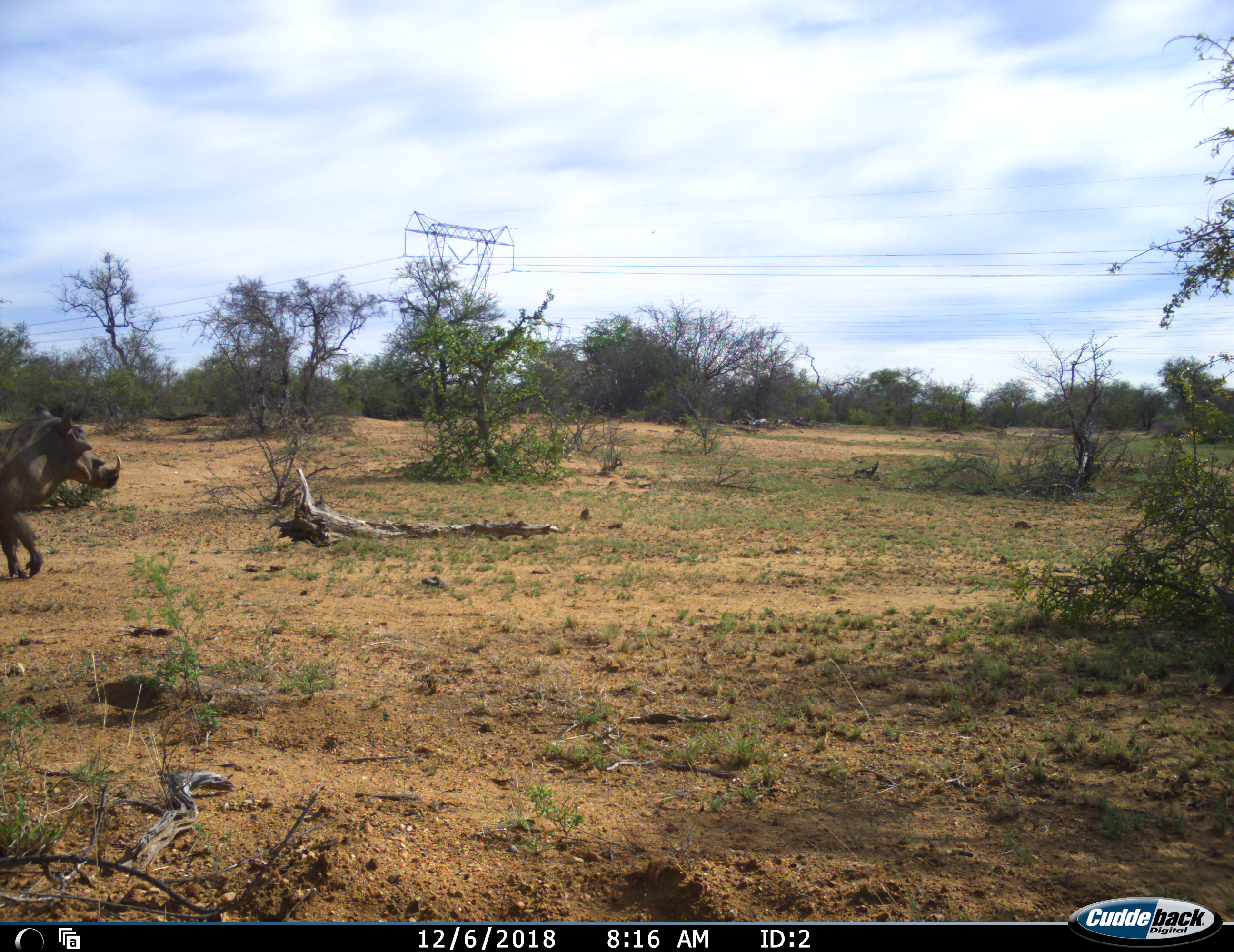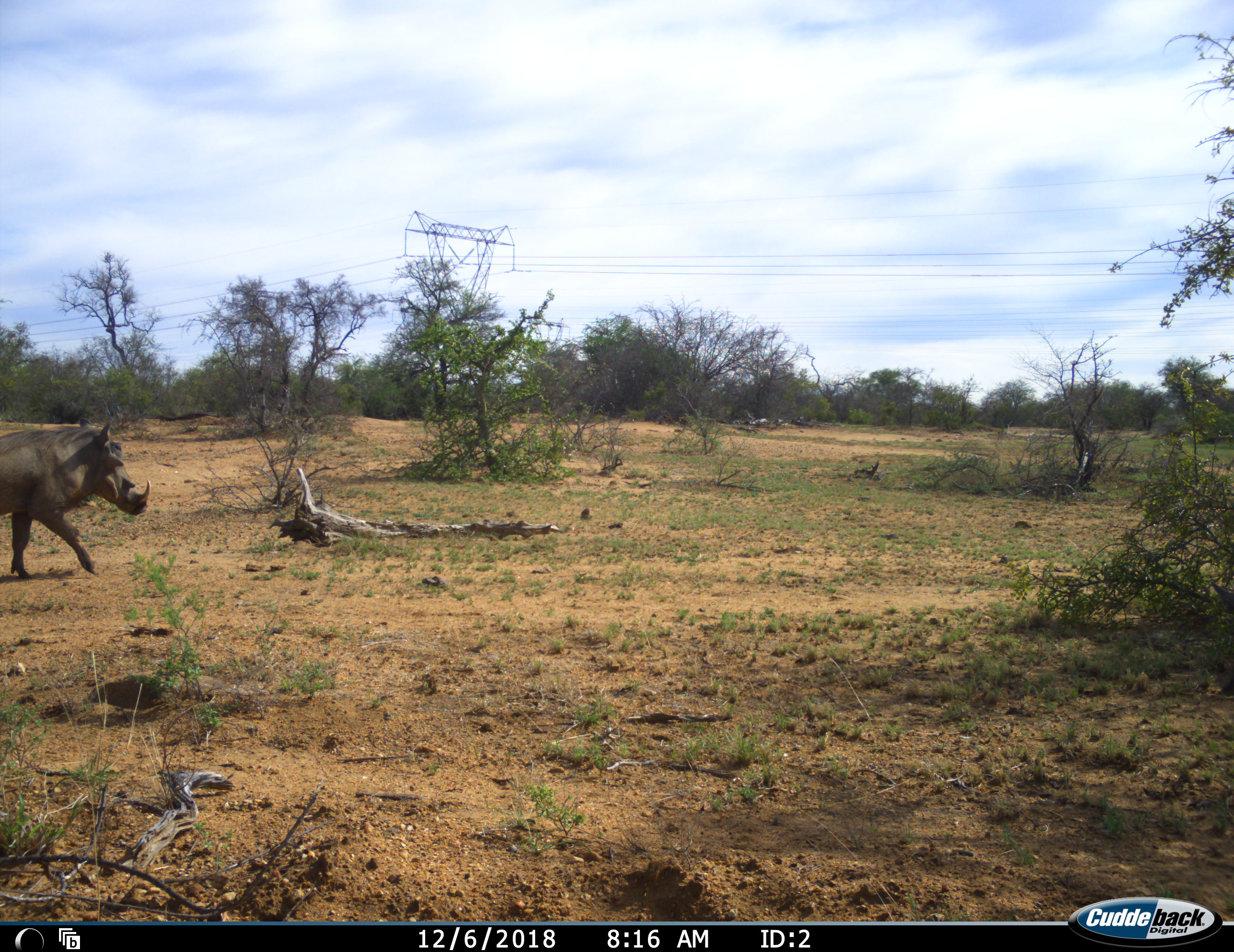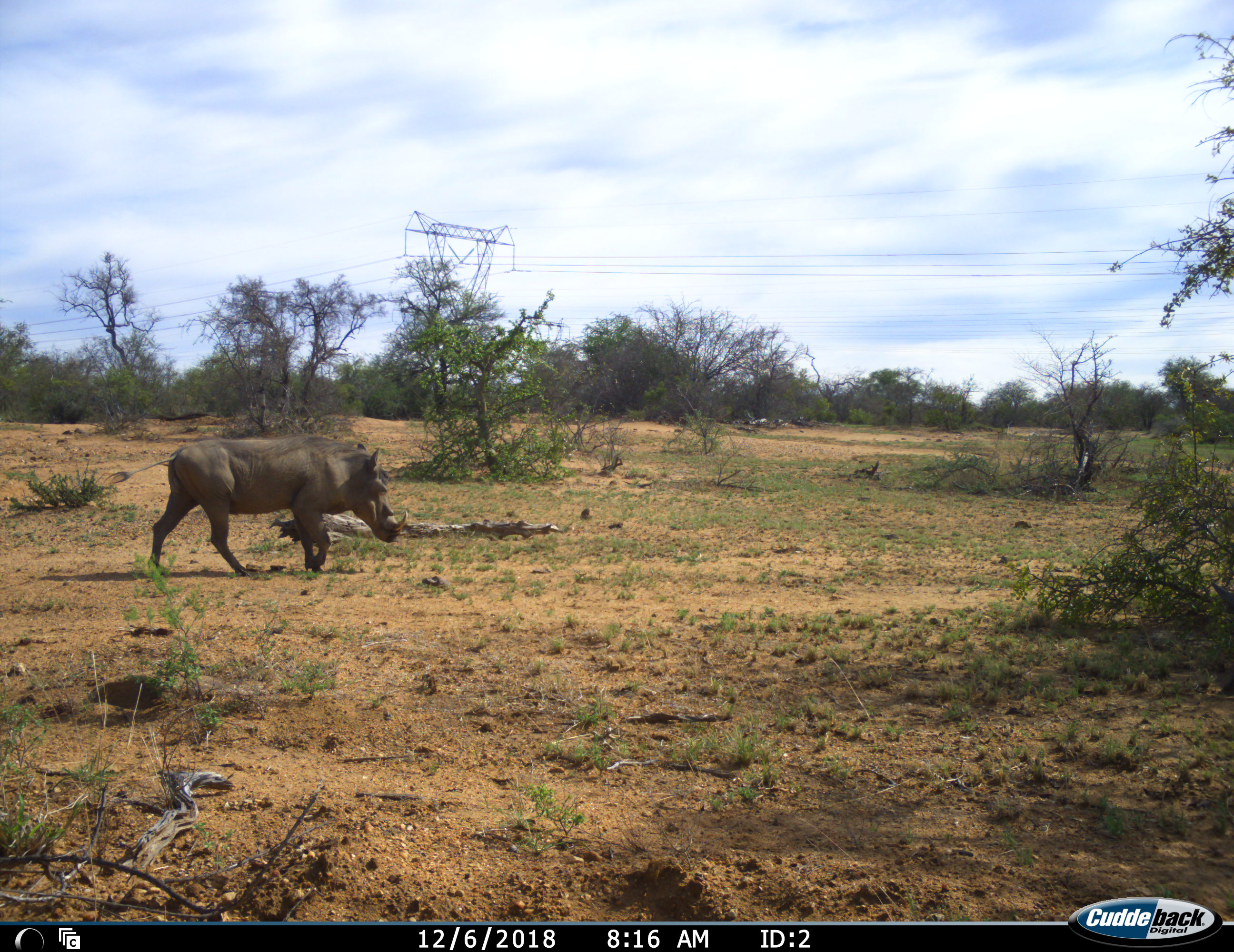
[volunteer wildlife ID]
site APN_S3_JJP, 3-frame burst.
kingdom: Animalia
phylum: Chordata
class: Mammalia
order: Artiodactyla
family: Suidae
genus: Phacochoerus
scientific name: Phacochoerus africanus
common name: warthog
Warthog (Phacochoerus africanus), count 1. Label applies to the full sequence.